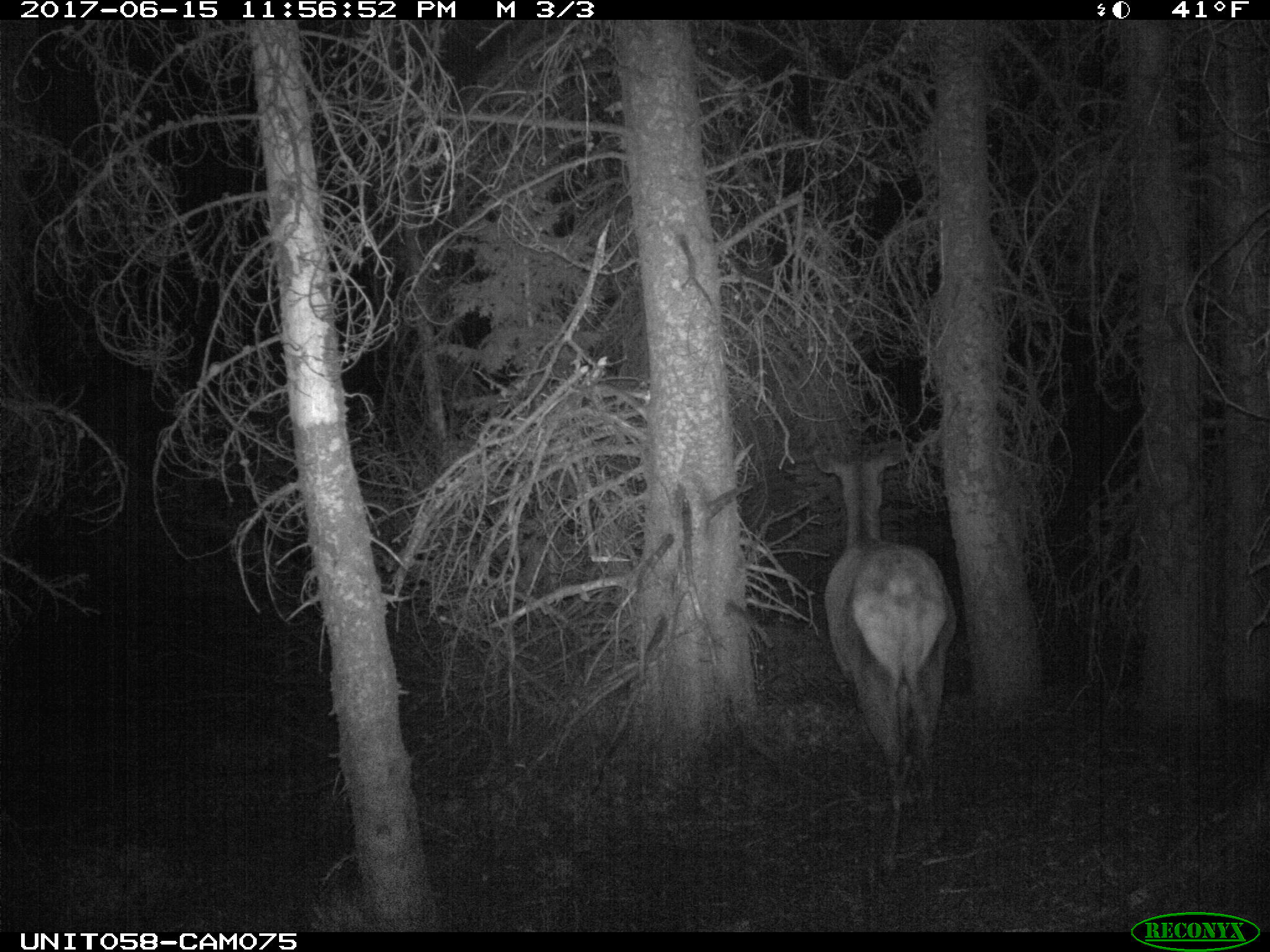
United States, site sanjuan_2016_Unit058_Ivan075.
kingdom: Animalia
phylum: Chordata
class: Mammalia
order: Artiodactyla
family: Cervidae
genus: Cervus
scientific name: Cervus elaphus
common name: red deer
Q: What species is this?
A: Cervus elaphus (red deer).